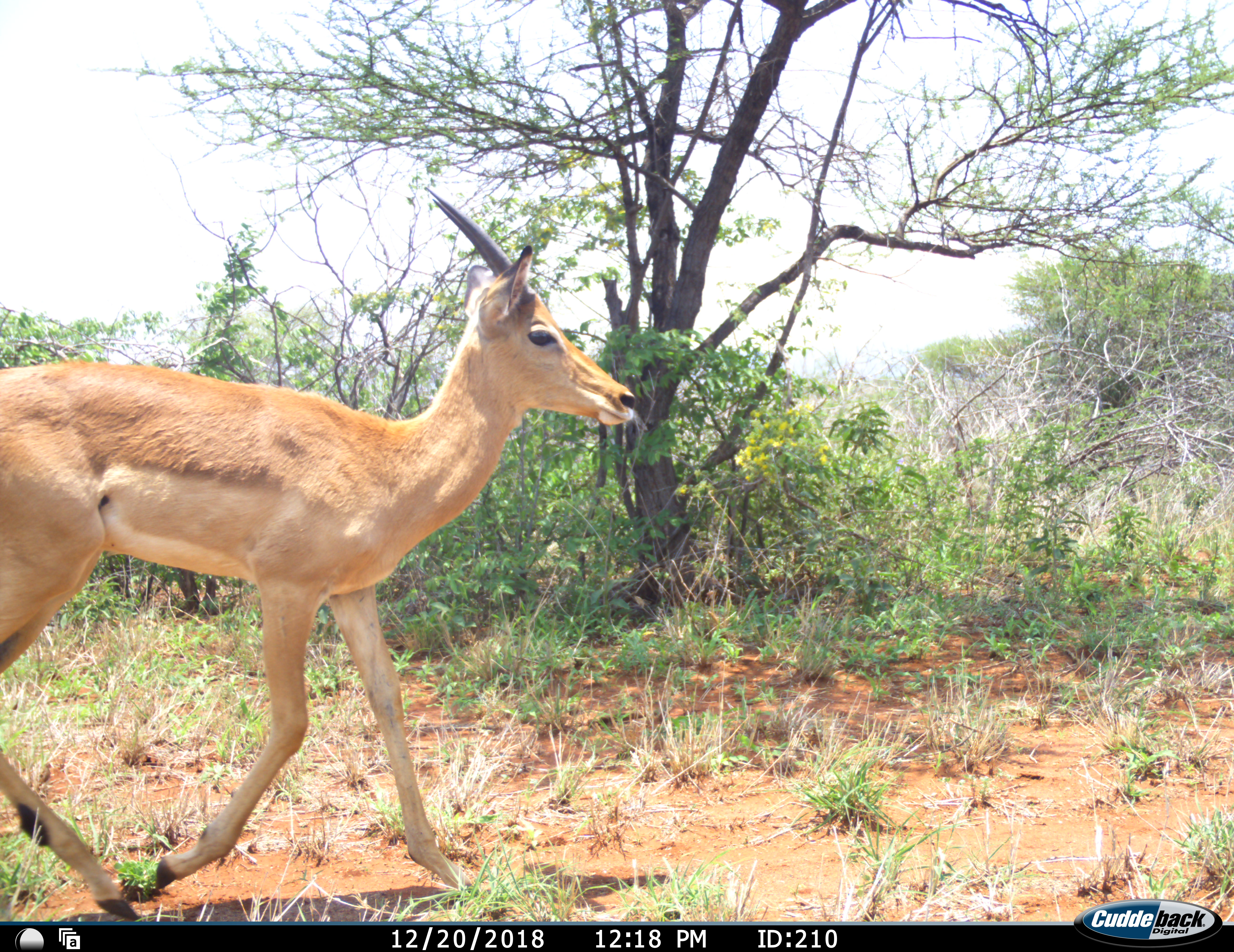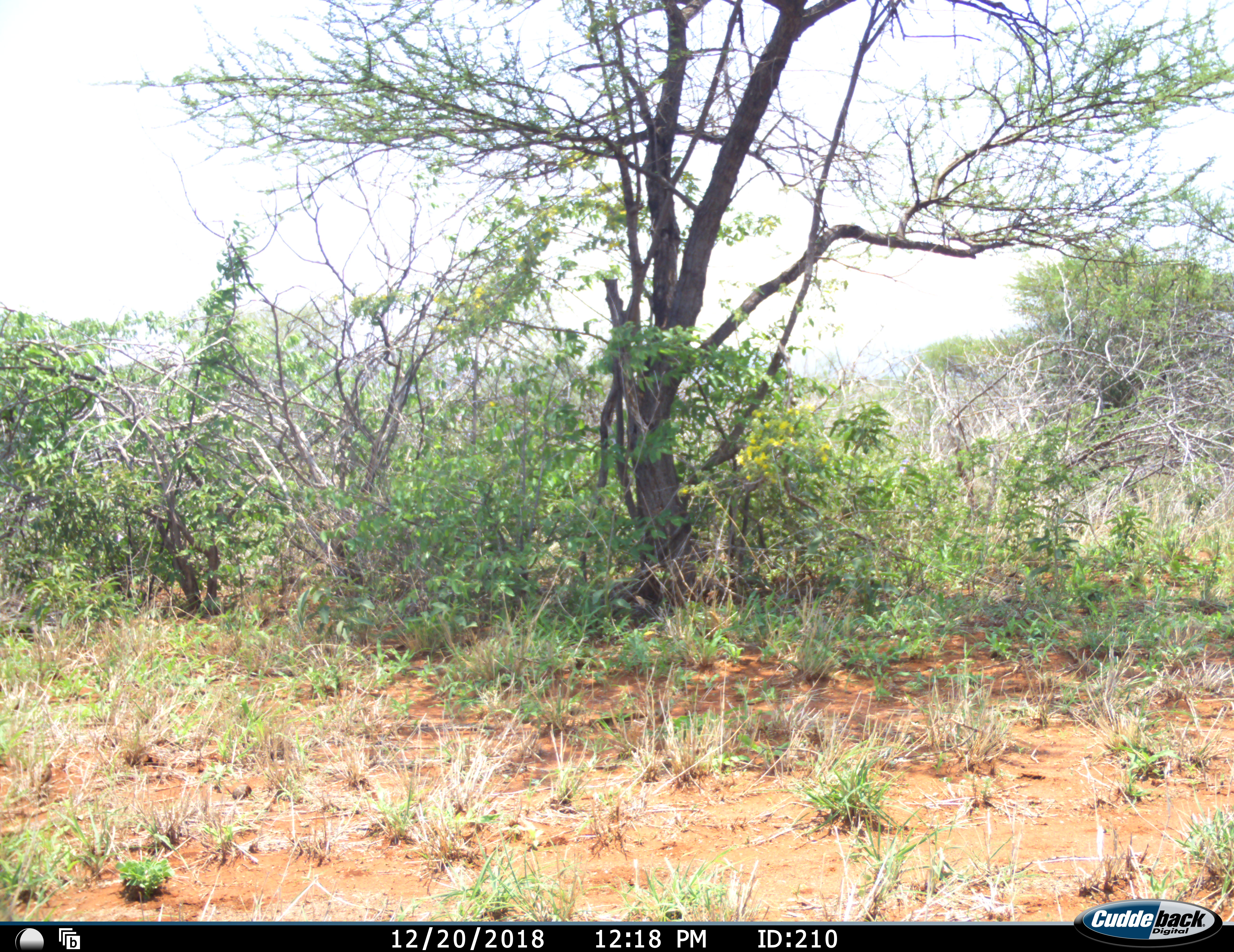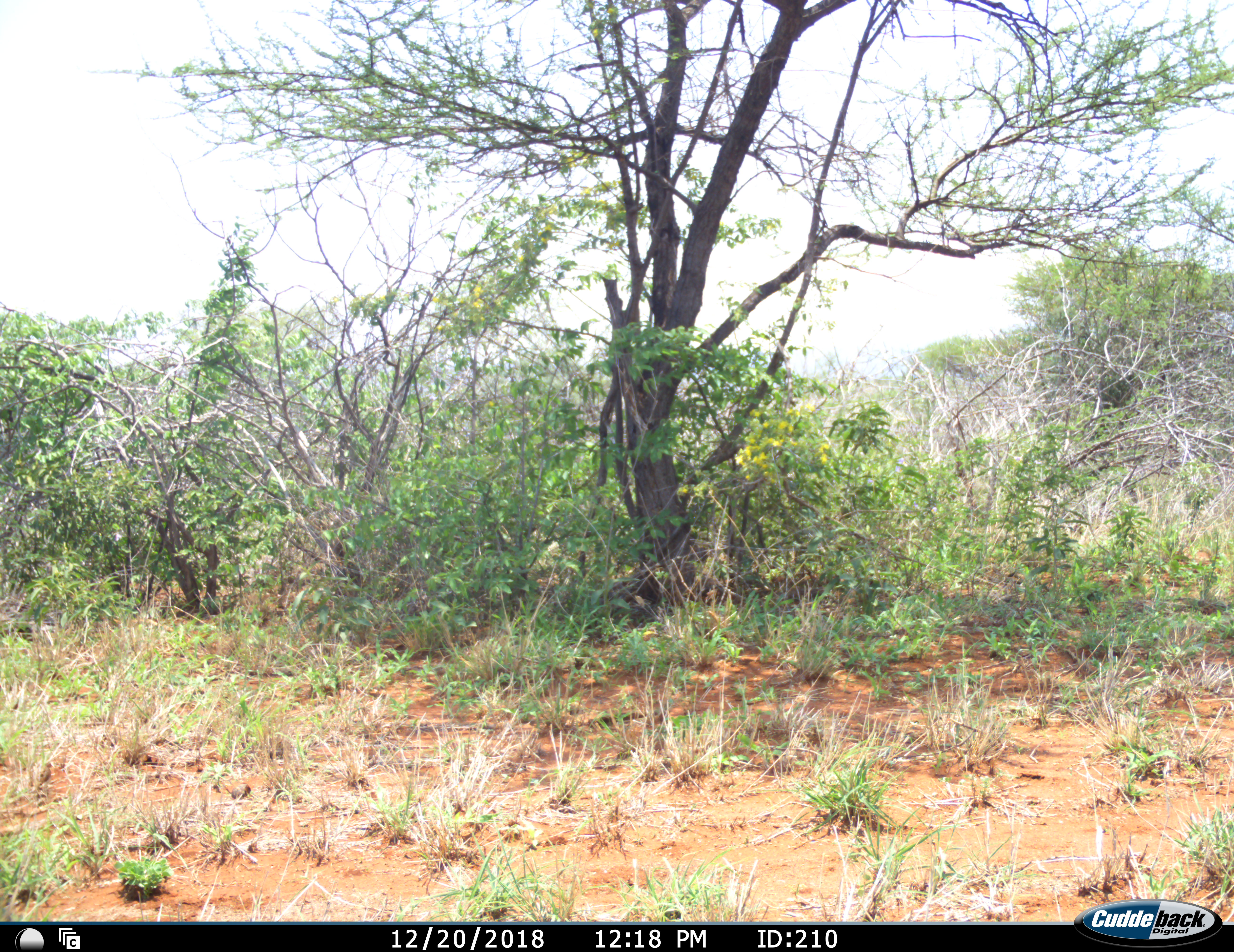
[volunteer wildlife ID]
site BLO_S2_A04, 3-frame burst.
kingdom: Animalia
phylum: Chordata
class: Mammalia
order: Artiodactyla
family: Bovidae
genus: Aepyceros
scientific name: Aepyceros melampus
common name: impala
Impala (Aepyceros melampus), count 1. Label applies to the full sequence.